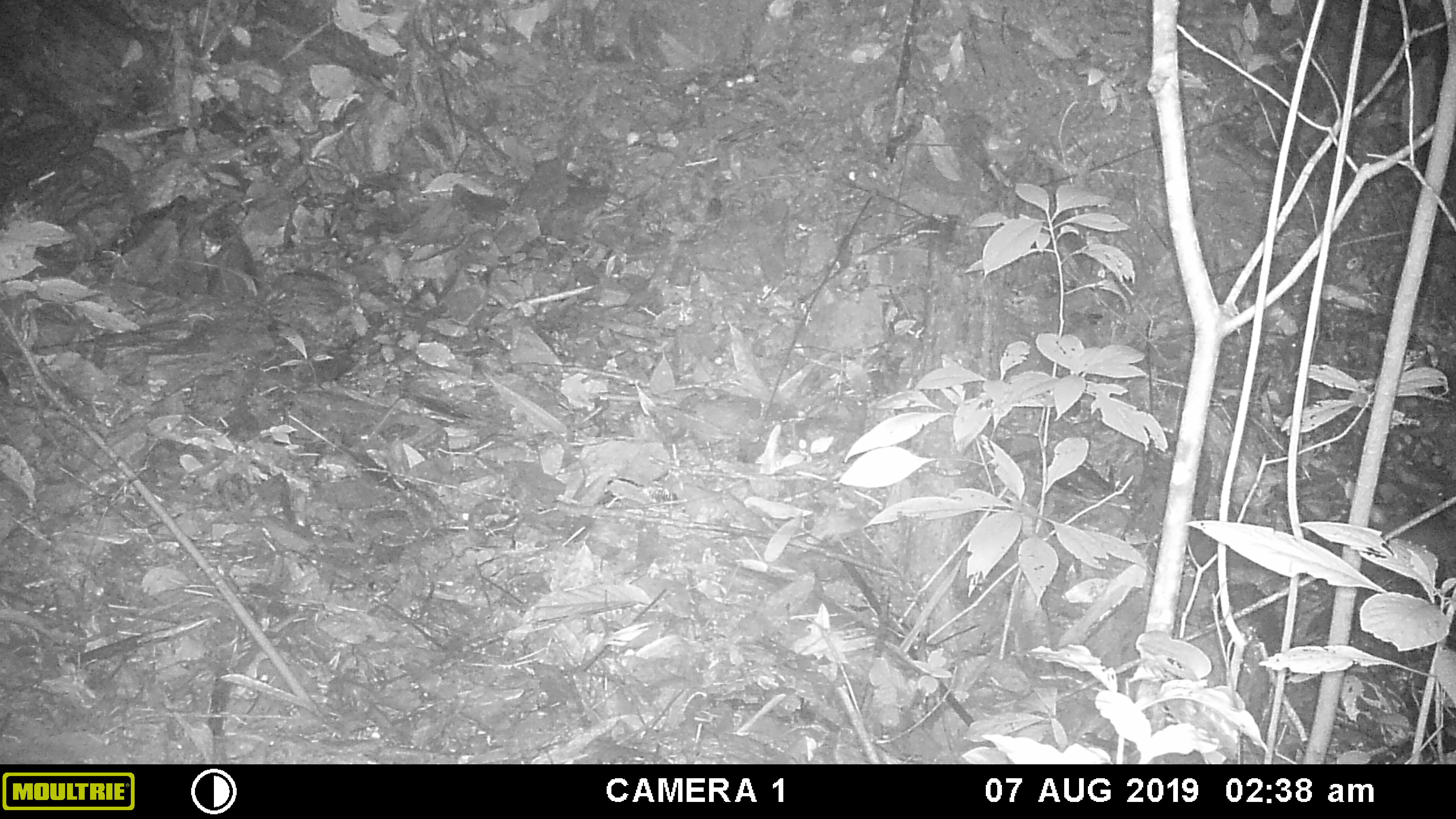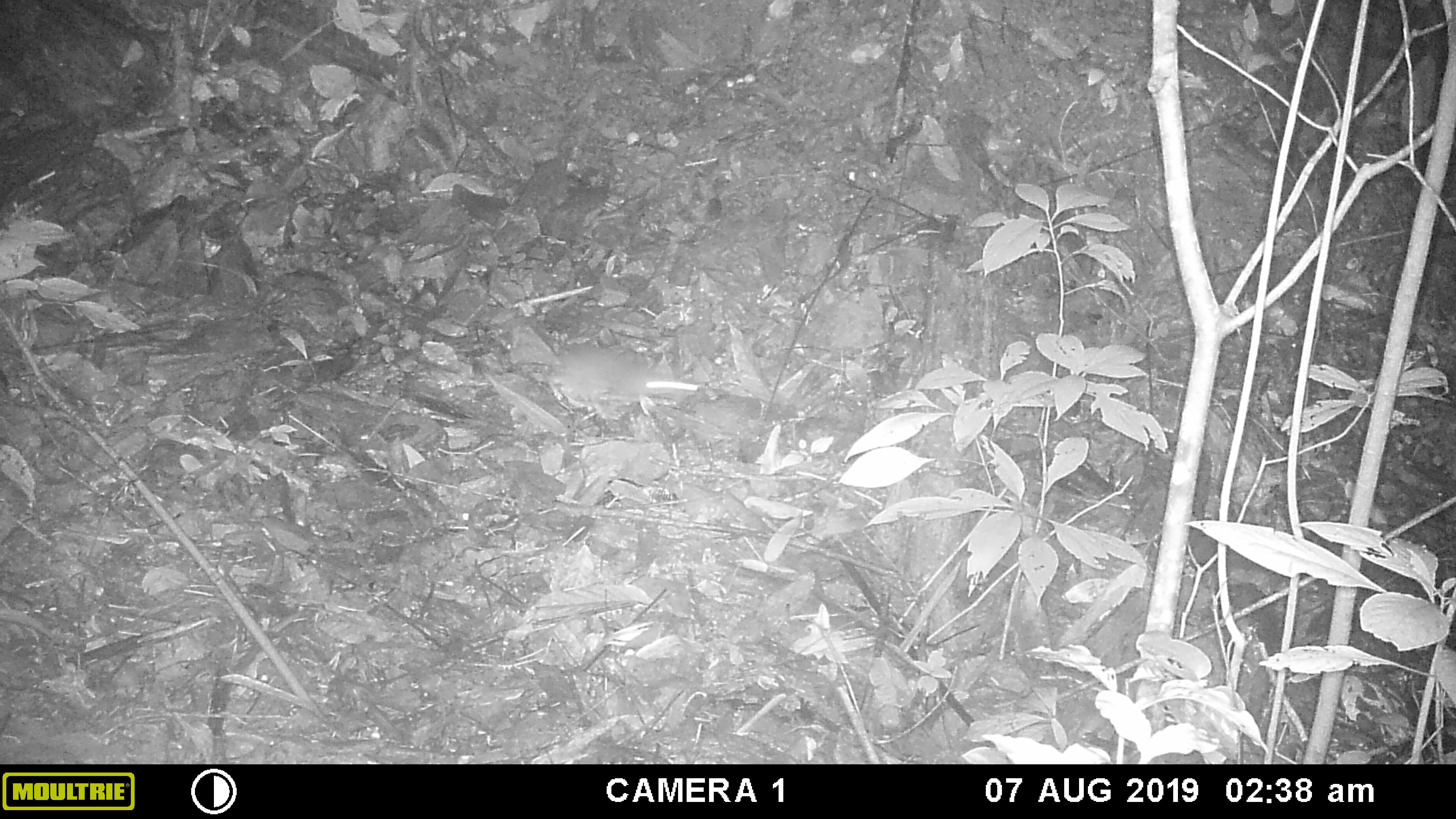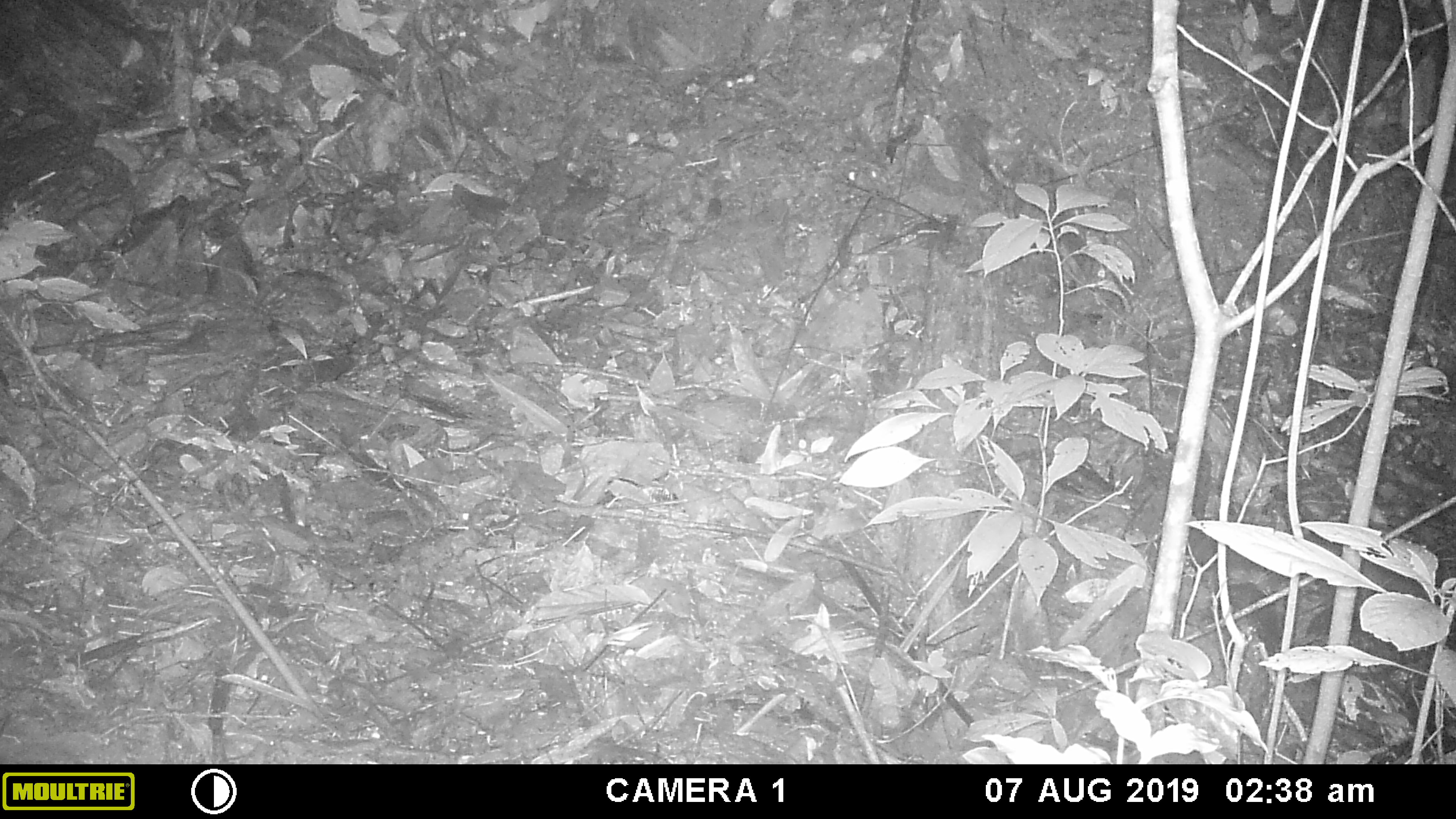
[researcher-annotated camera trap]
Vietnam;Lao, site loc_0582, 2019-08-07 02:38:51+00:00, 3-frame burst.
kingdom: Animalia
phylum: Chordata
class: Mammalia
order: Rodentia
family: Muridae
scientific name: Muridae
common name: old-world mice and rats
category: unidentified murid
Unidentified murid (old-world mice and rats) (Muridae). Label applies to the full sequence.